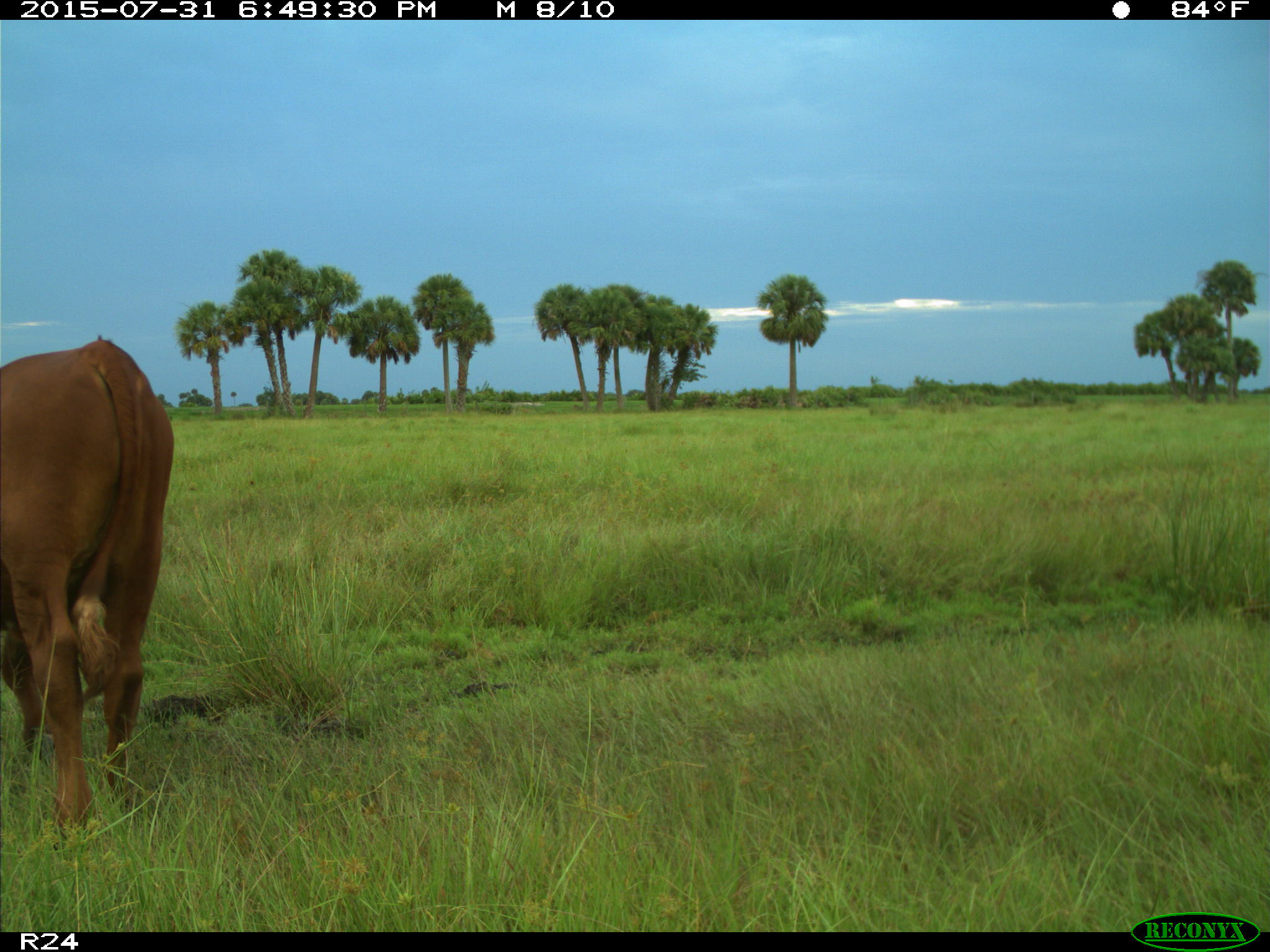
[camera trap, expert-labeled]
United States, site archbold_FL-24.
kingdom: Animalia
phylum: Chordata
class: Mammalia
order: Artiodactyla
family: Bovidae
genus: Bos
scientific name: Bos taurus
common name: domestic cow